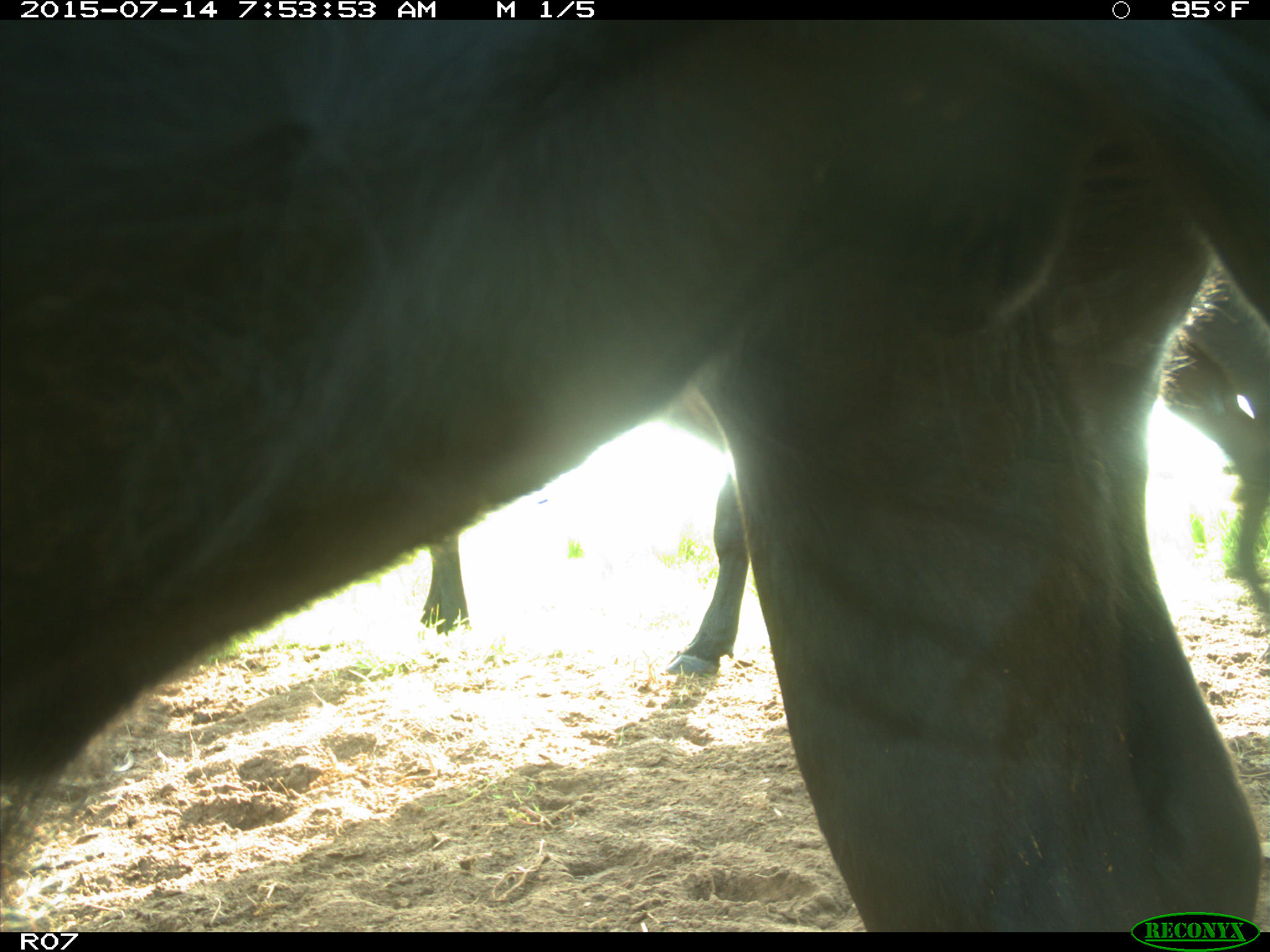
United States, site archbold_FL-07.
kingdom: Animalia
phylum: Chordata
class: Mammalia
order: Artiodactyla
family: Bovidae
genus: Bos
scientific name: Bos taurus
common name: domestic cow